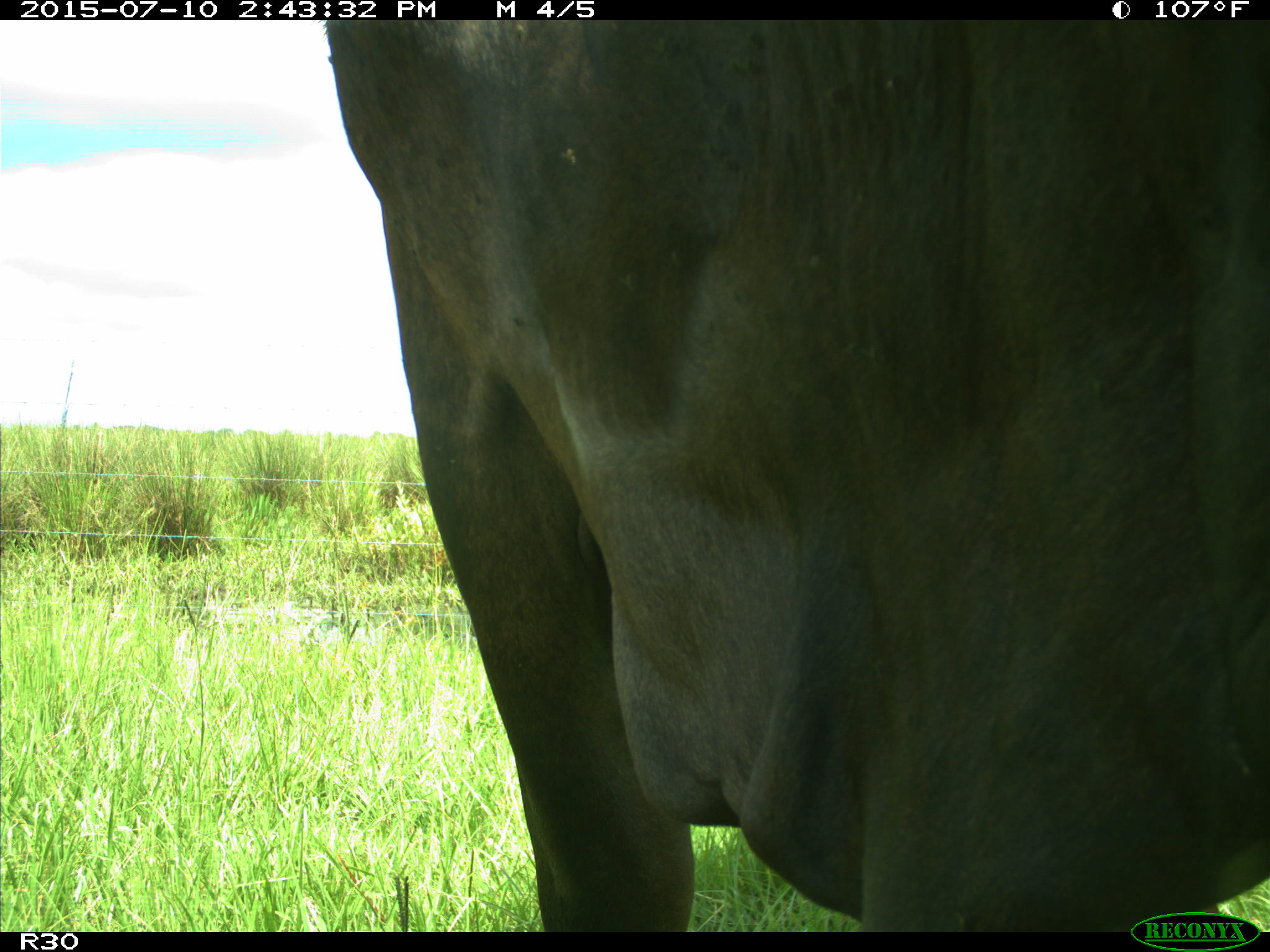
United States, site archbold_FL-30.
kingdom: Animalia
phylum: Chordata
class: Mammalia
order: Artiodactyla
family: Bovidae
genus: Bos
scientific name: Bos taurus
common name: domestic cow